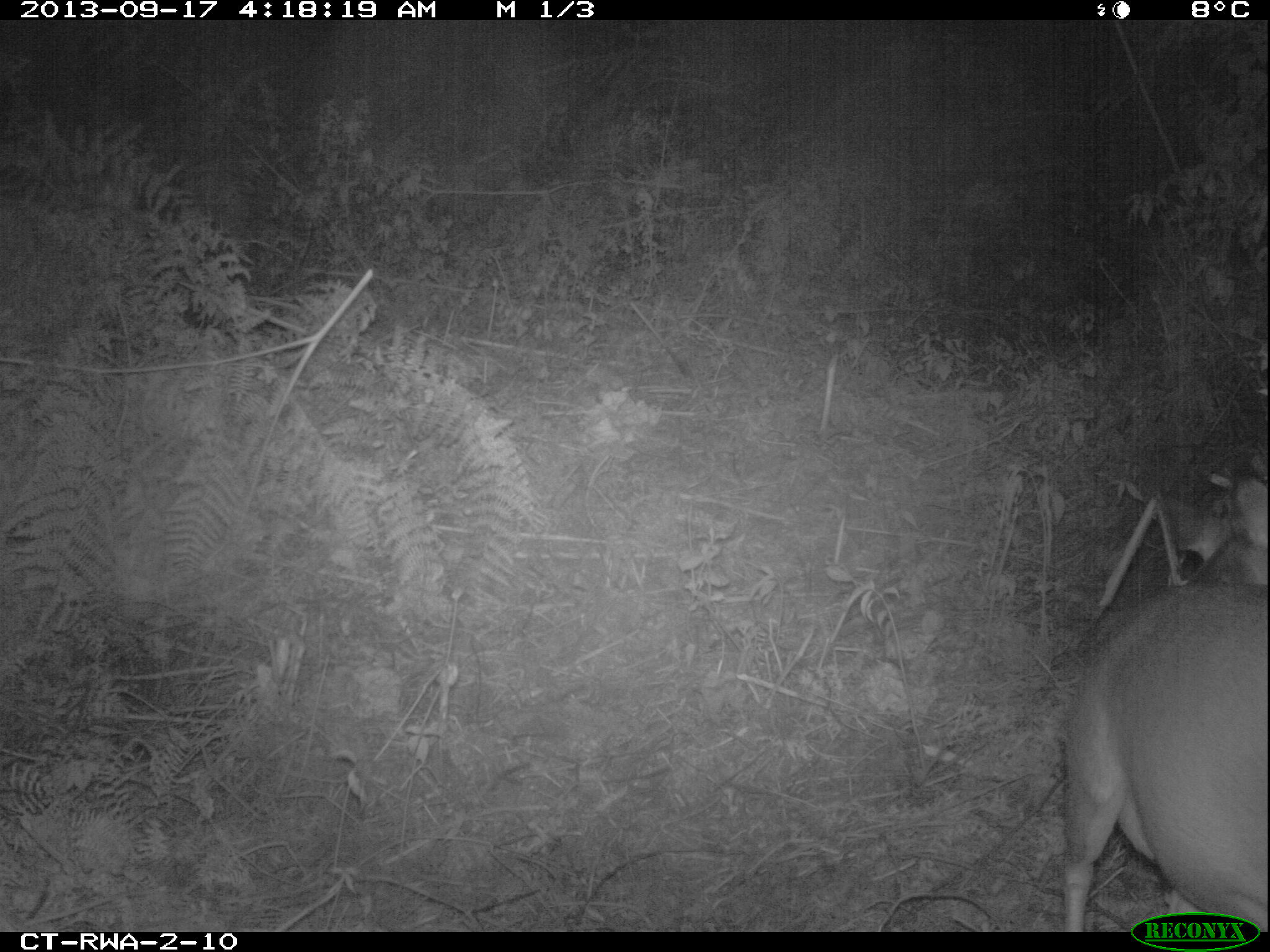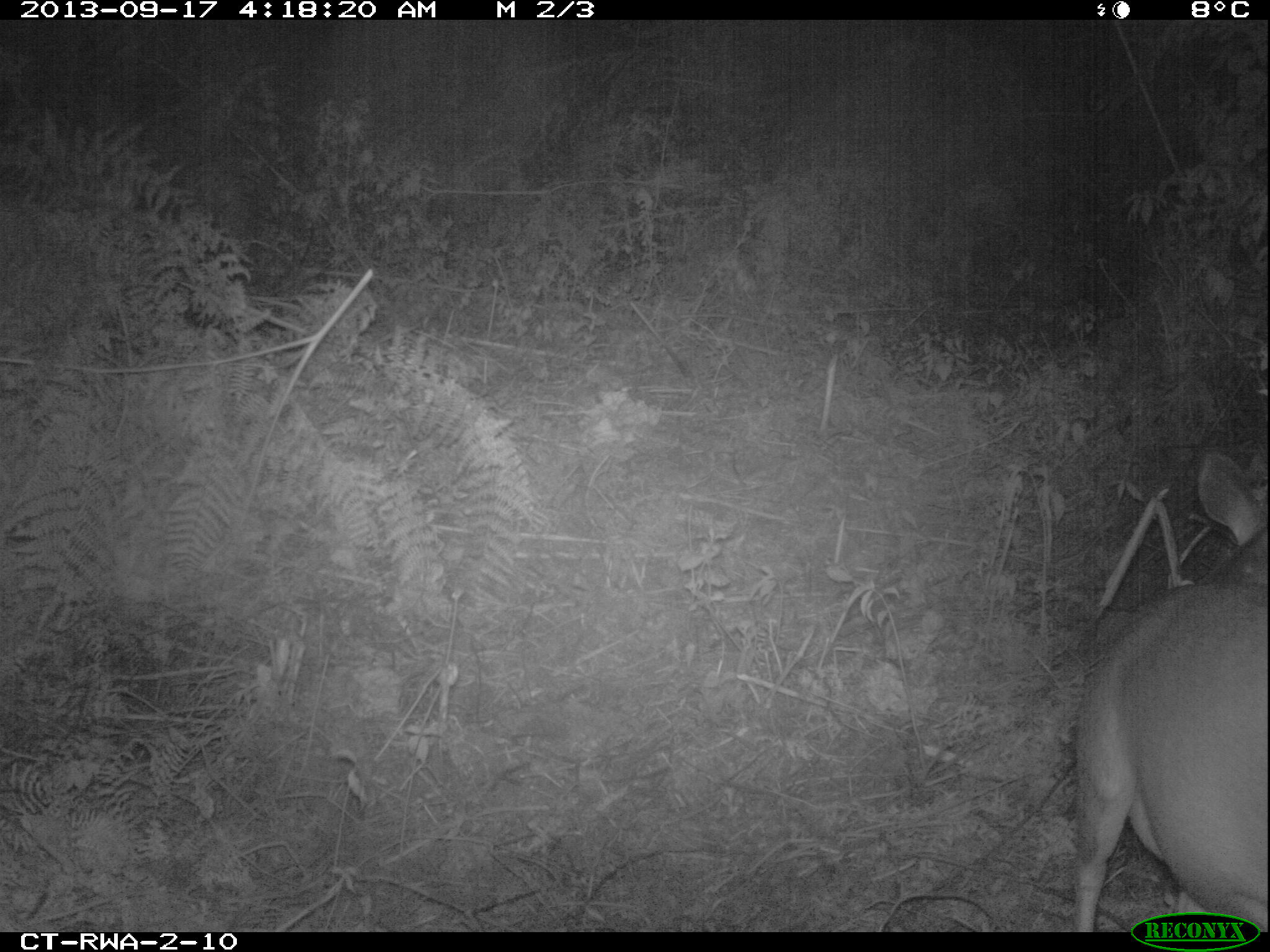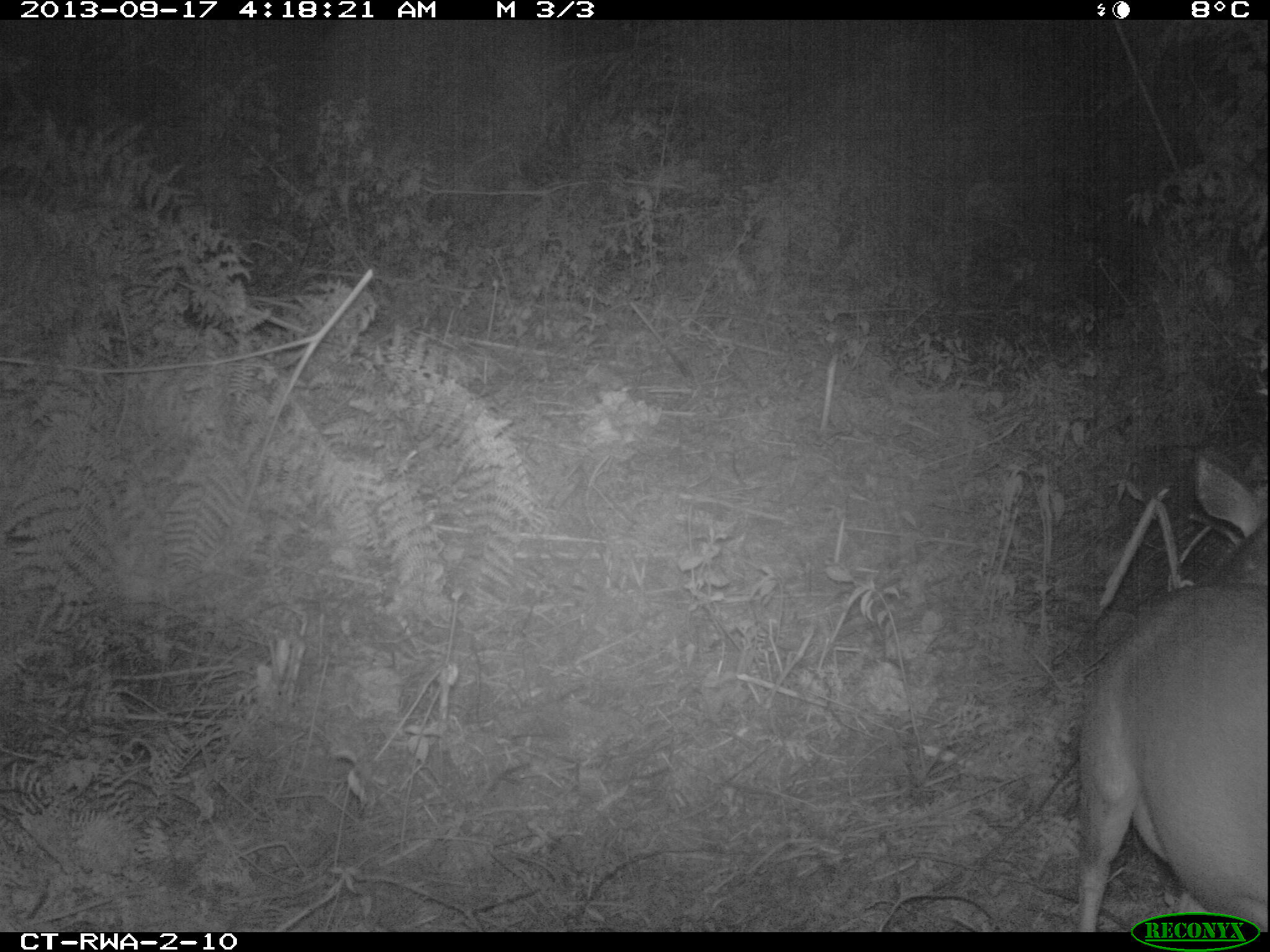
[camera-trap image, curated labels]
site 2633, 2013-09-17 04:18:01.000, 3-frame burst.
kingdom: Animalia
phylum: Chordata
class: Mammalia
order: Artiodactyla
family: Bovidae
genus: Cephalophus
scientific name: Cephalophus nigrifrons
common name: black-fronted duiker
Cephalophus nigrifrons (black-fronted duiker), count 1.